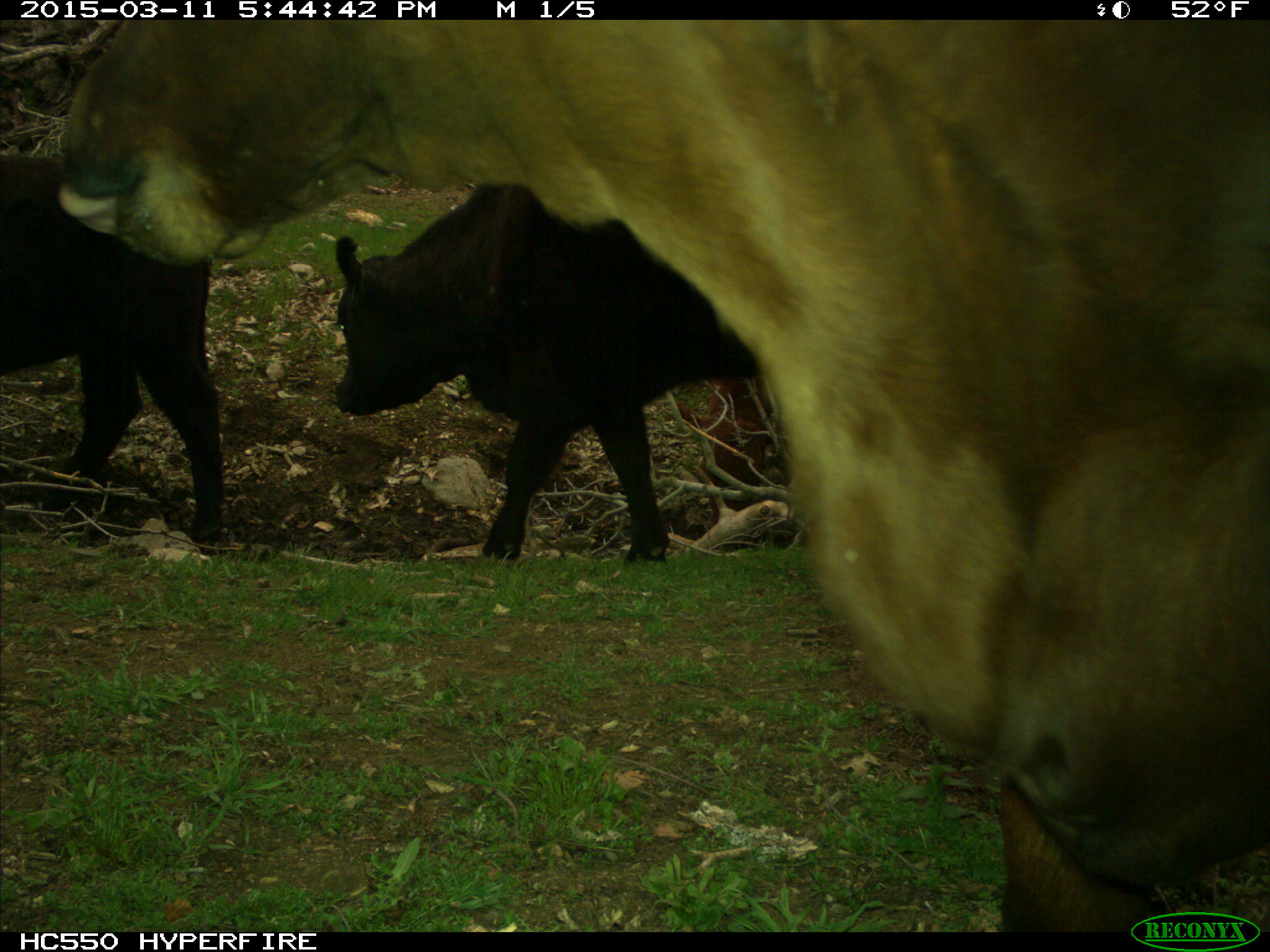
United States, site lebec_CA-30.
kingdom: Animalia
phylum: Chordata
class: Mammalia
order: Artiodactyla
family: Bovidae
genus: Bos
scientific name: Bos taurus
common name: domestic cow